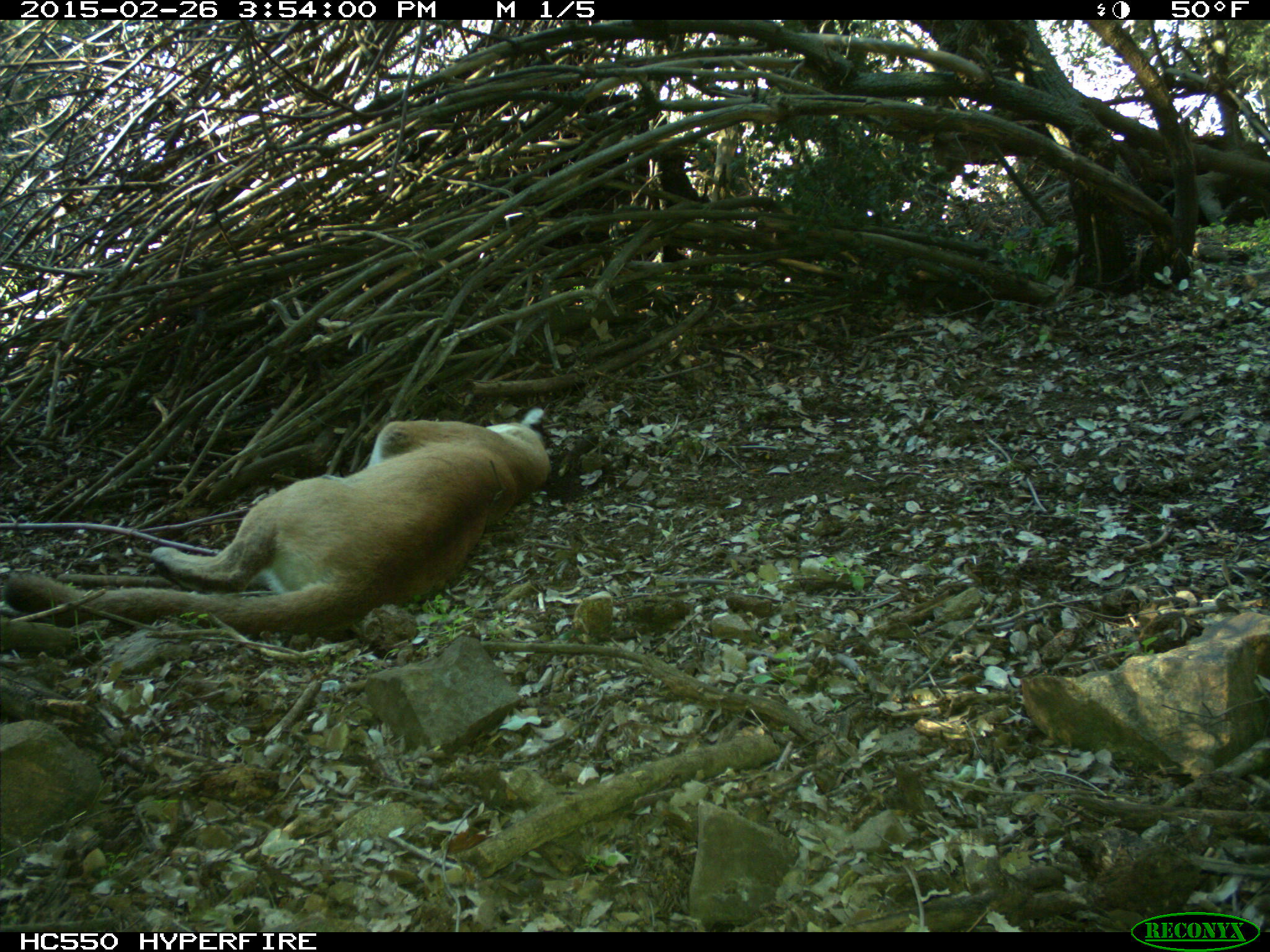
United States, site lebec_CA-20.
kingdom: Animalia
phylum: Chordata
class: Mammalia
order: Carnivora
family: Felidae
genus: Puma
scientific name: Puma concolor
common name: mountain lion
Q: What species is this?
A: Puma concolor (mountain lion).